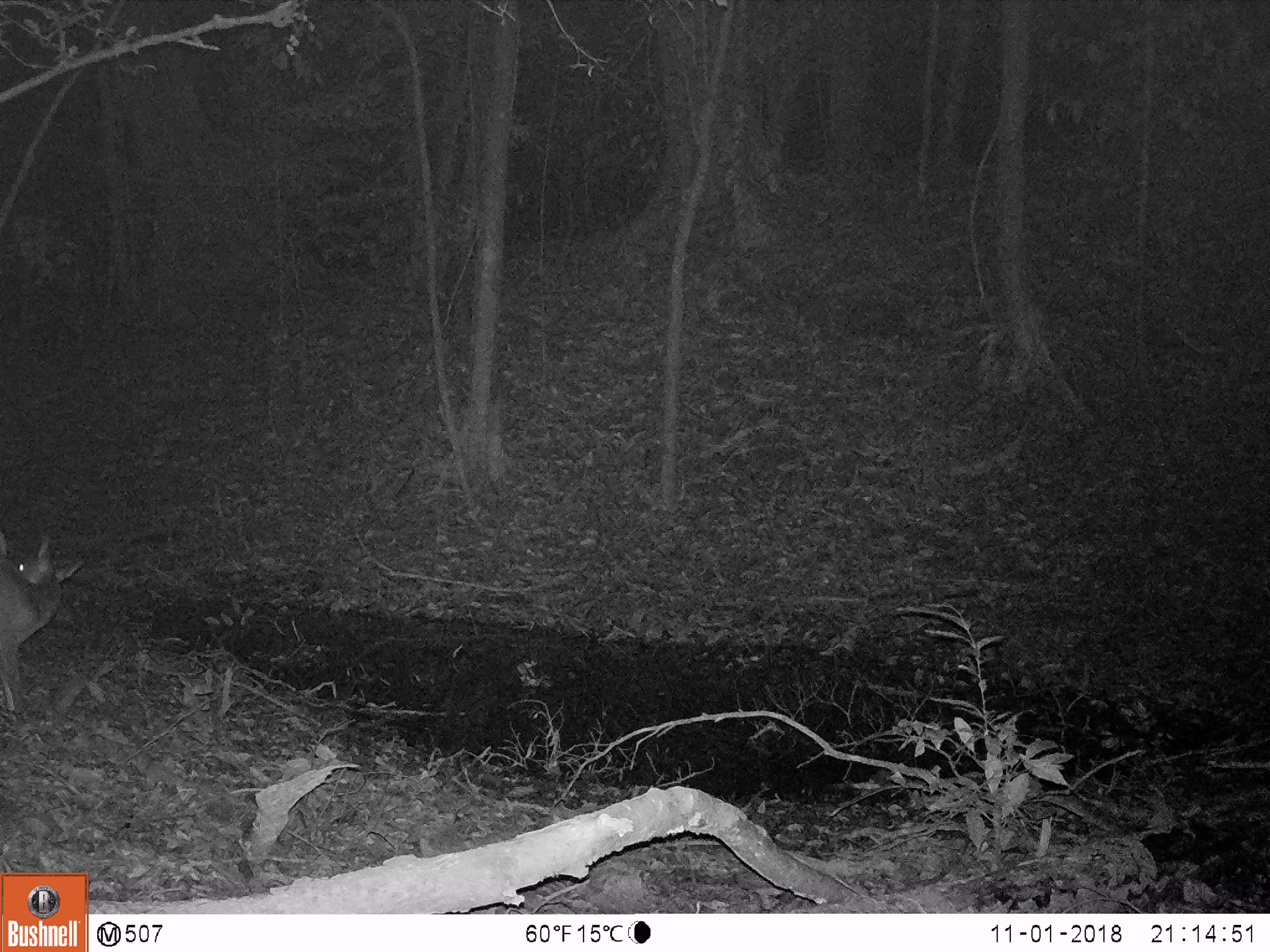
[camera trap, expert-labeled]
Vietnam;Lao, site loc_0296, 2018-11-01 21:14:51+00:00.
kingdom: Animalia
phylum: Chordata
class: Mammalia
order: Artiodactyla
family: Cervidae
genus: Muntiacus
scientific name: Muntiacus vuquangensis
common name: large-antlered muntjac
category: large antlered muntjac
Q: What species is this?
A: Large antlered muntjac (large-antlered muntjac) (Muntiacus vuquangensis).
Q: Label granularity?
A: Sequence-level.